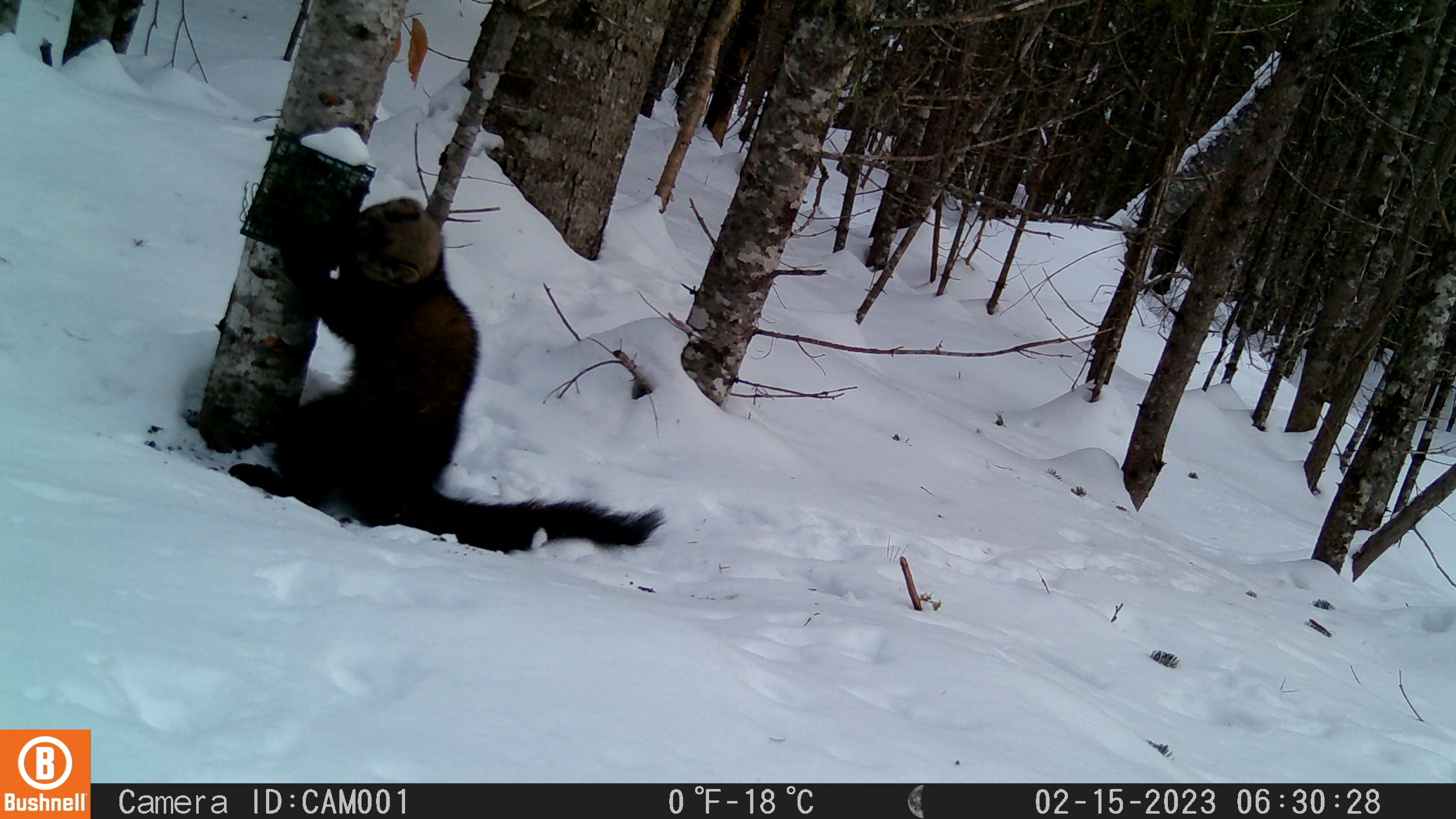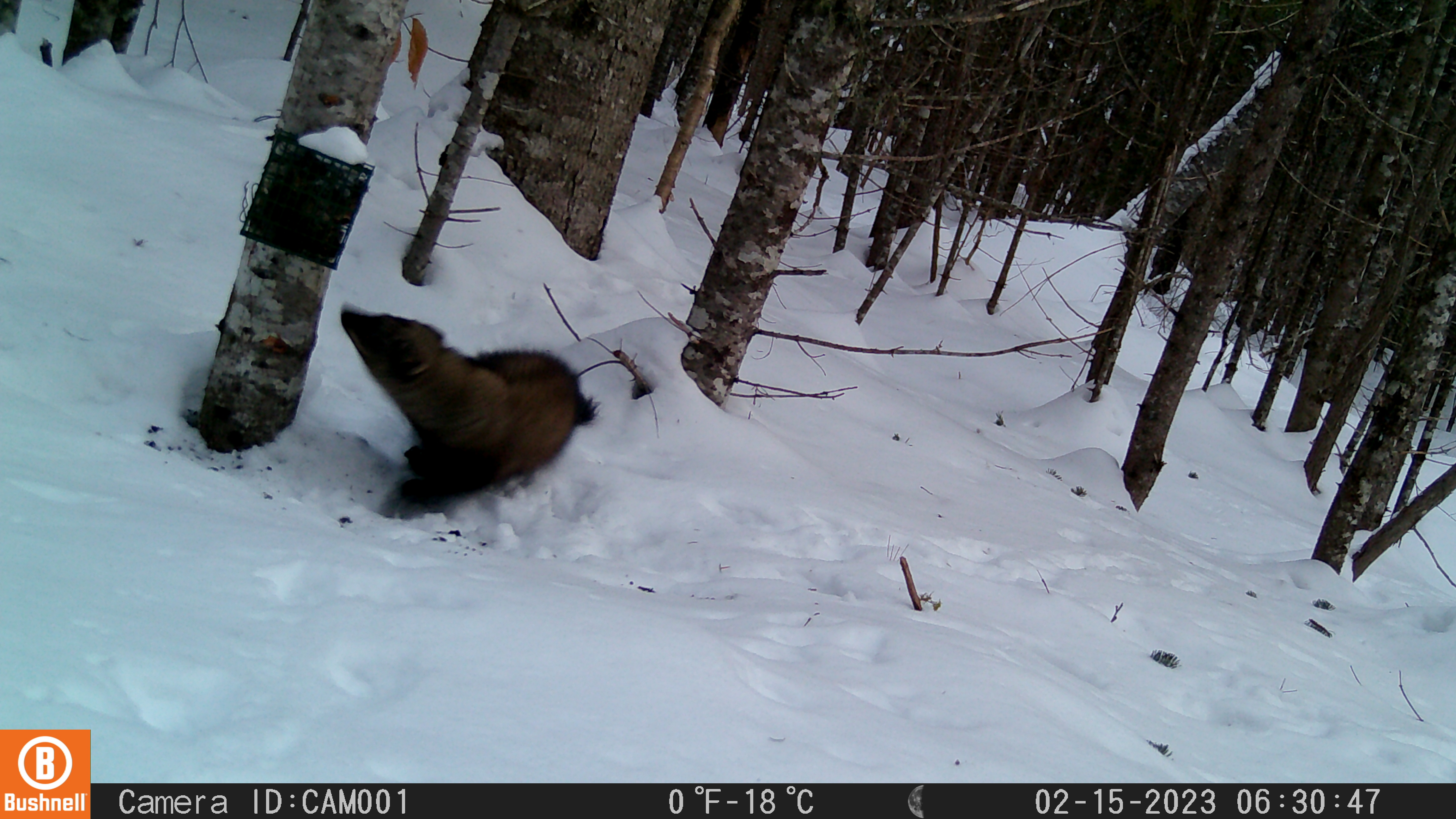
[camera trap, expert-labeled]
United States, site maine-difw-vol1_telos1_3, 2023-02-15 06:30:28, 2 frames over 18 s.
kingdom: Animalia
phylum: Chordata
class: Mammalia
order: Carnivora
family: Mustelidae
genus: Pekania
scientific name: Pekania pennanti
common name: fisher